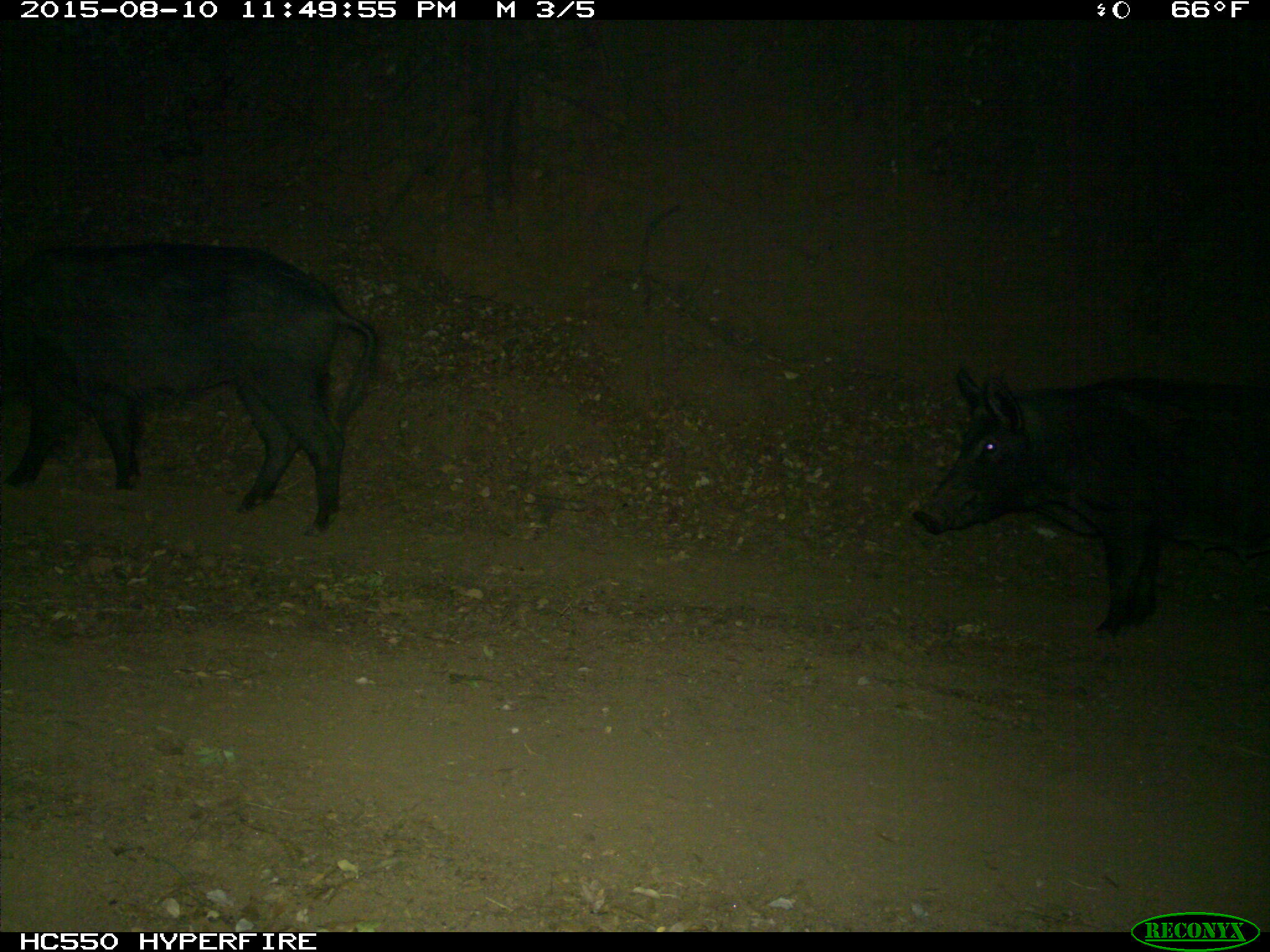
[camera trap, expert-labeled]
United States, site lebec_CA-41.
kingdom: Animalia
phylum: Chordata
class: Mammalia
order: Artiodactyla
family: Suidae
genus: Sus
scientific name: Sus scrofa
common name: wild boar